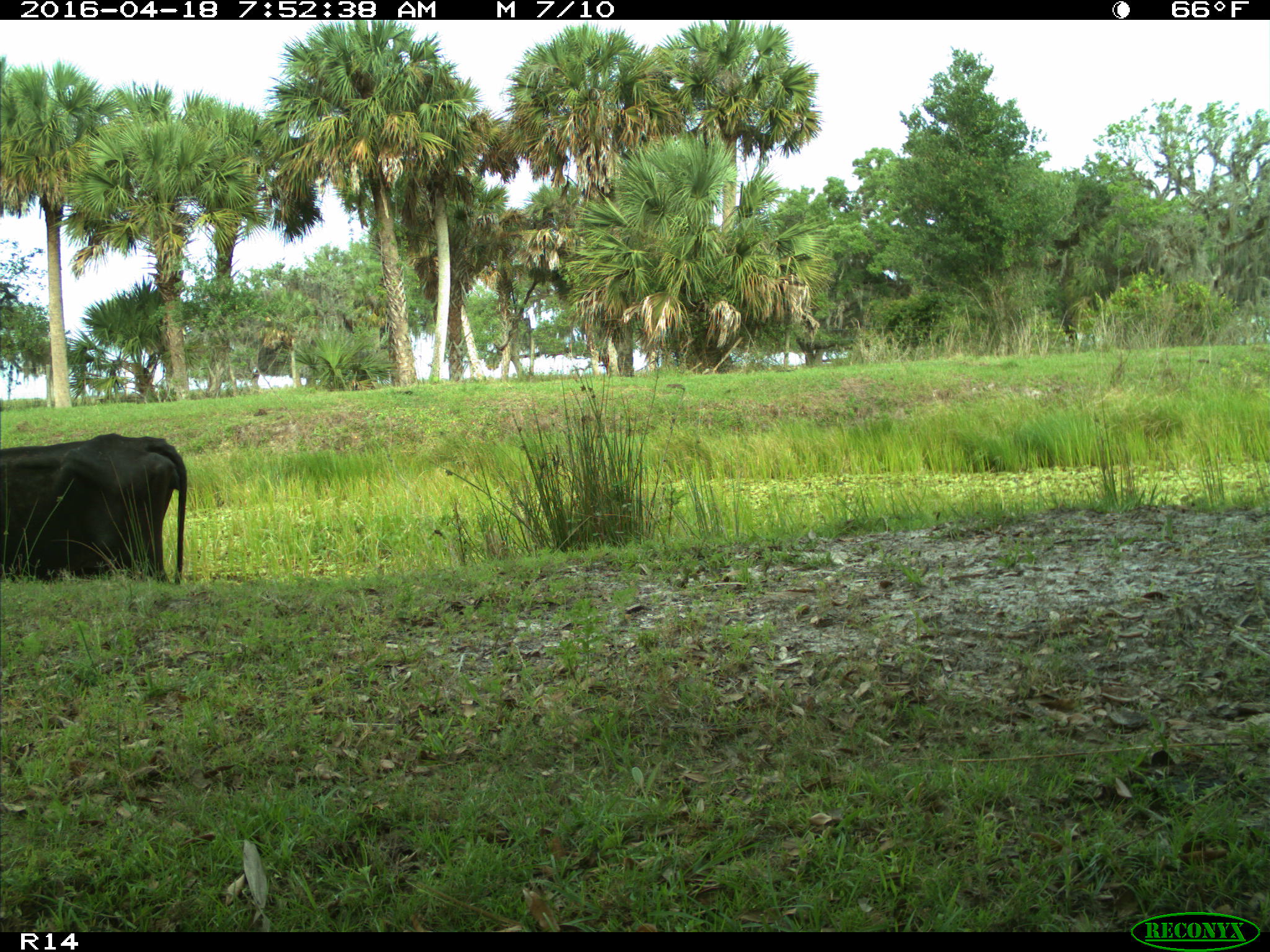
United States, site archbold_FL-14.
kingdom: Animalia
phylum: Chordata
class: Mammalia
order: Artiodactyla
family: Bovidae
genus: Bos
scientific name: Bos taurus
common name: domestic cow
Bos taurus (domestic cow).